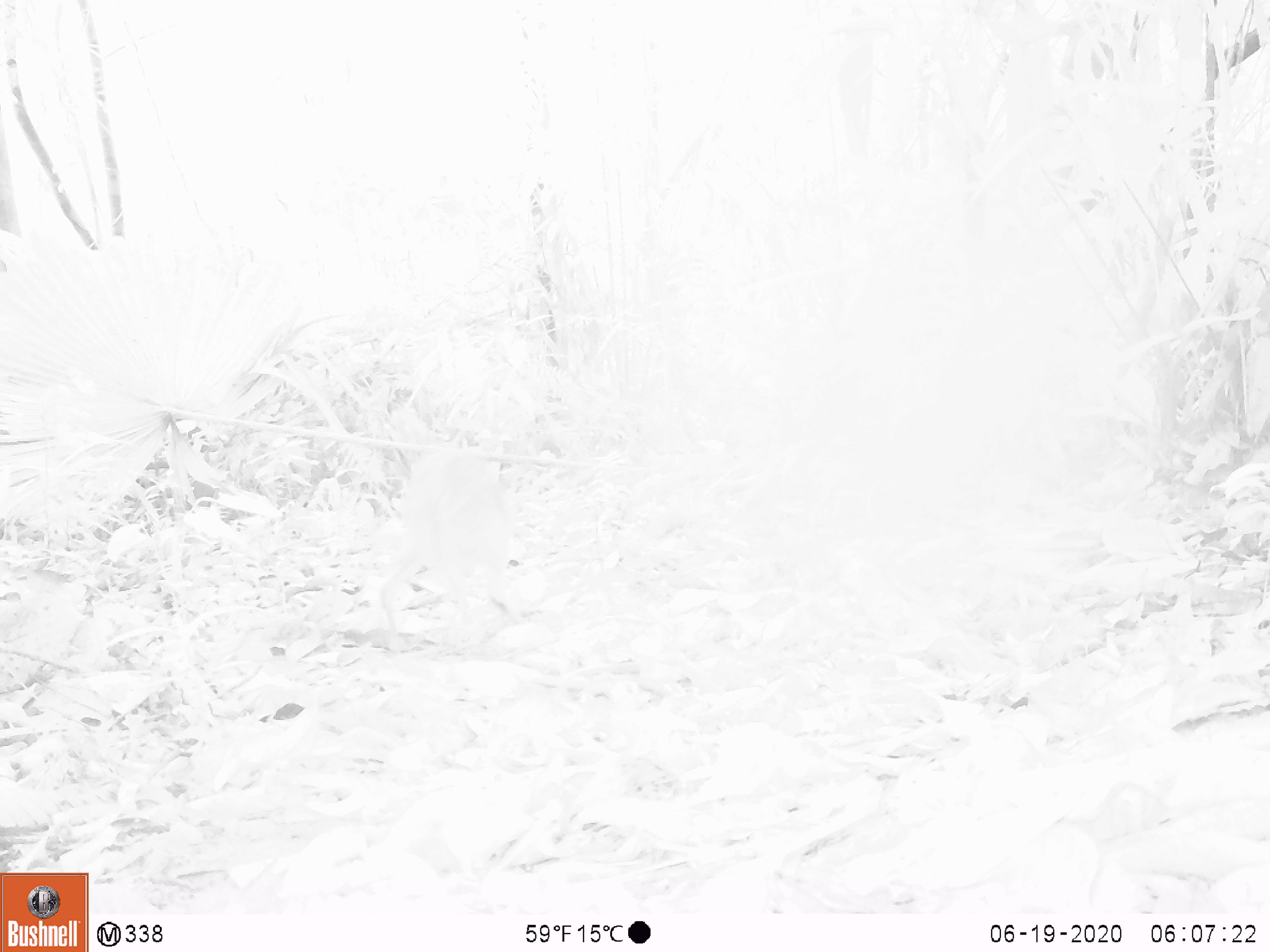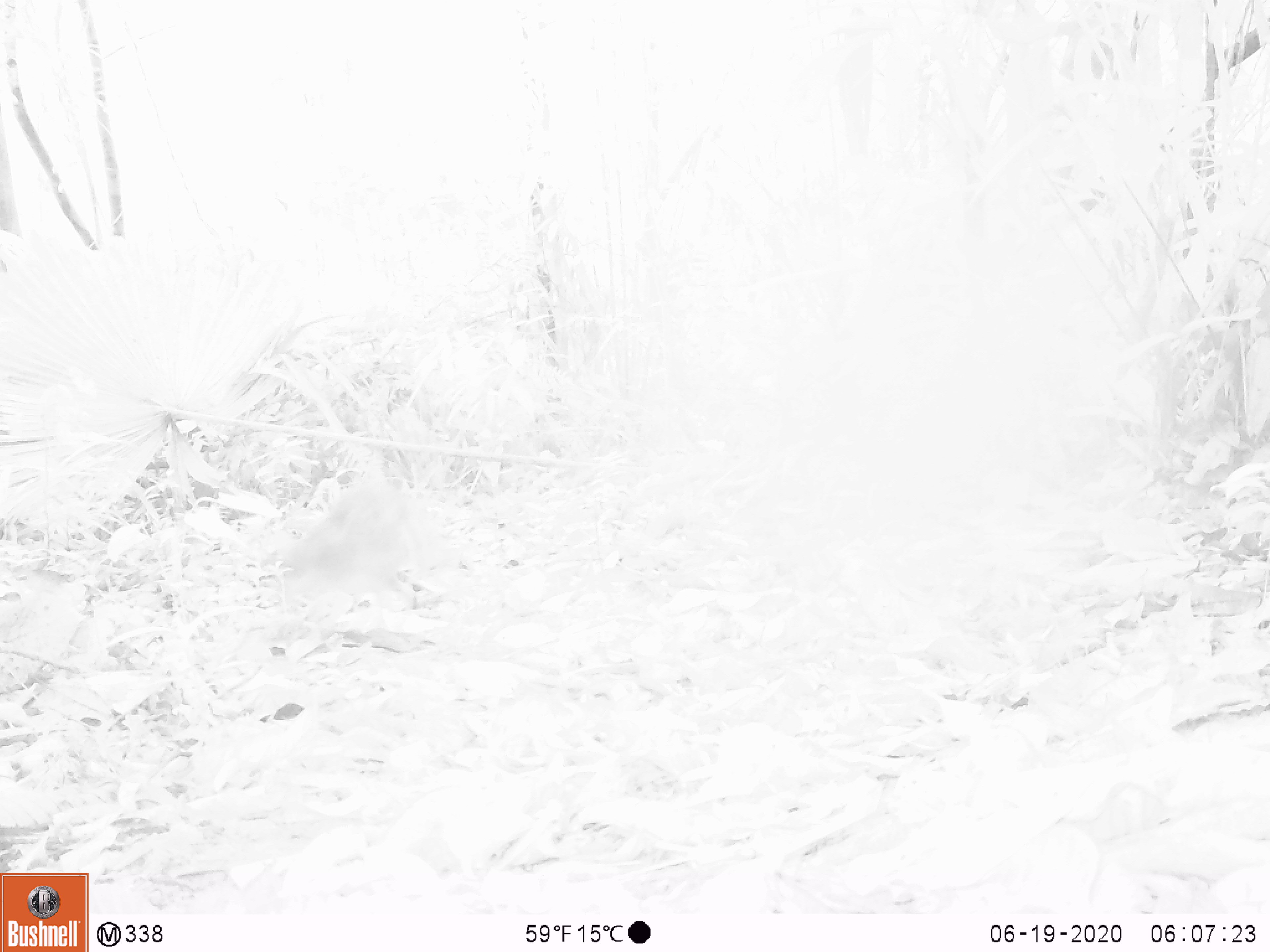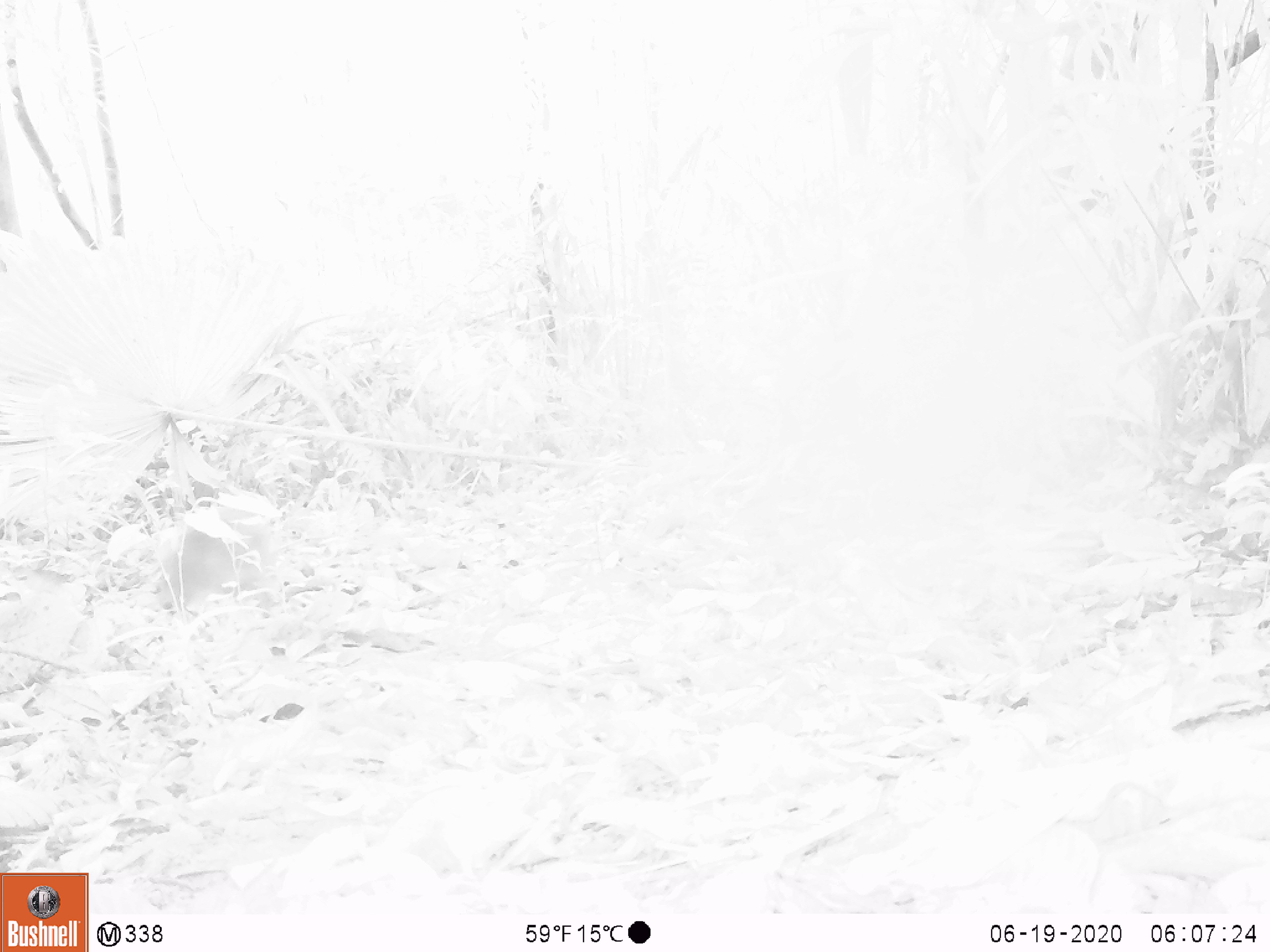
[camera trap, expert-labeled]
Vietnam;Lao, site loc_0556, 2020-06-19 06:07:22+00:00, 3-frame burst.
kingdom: Animalia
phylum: Chordata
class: Mammalia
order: Artiodactyla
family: Tragulidae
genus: Moschiola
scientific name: Moschiola meminna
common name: chevrotain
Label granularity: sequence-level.